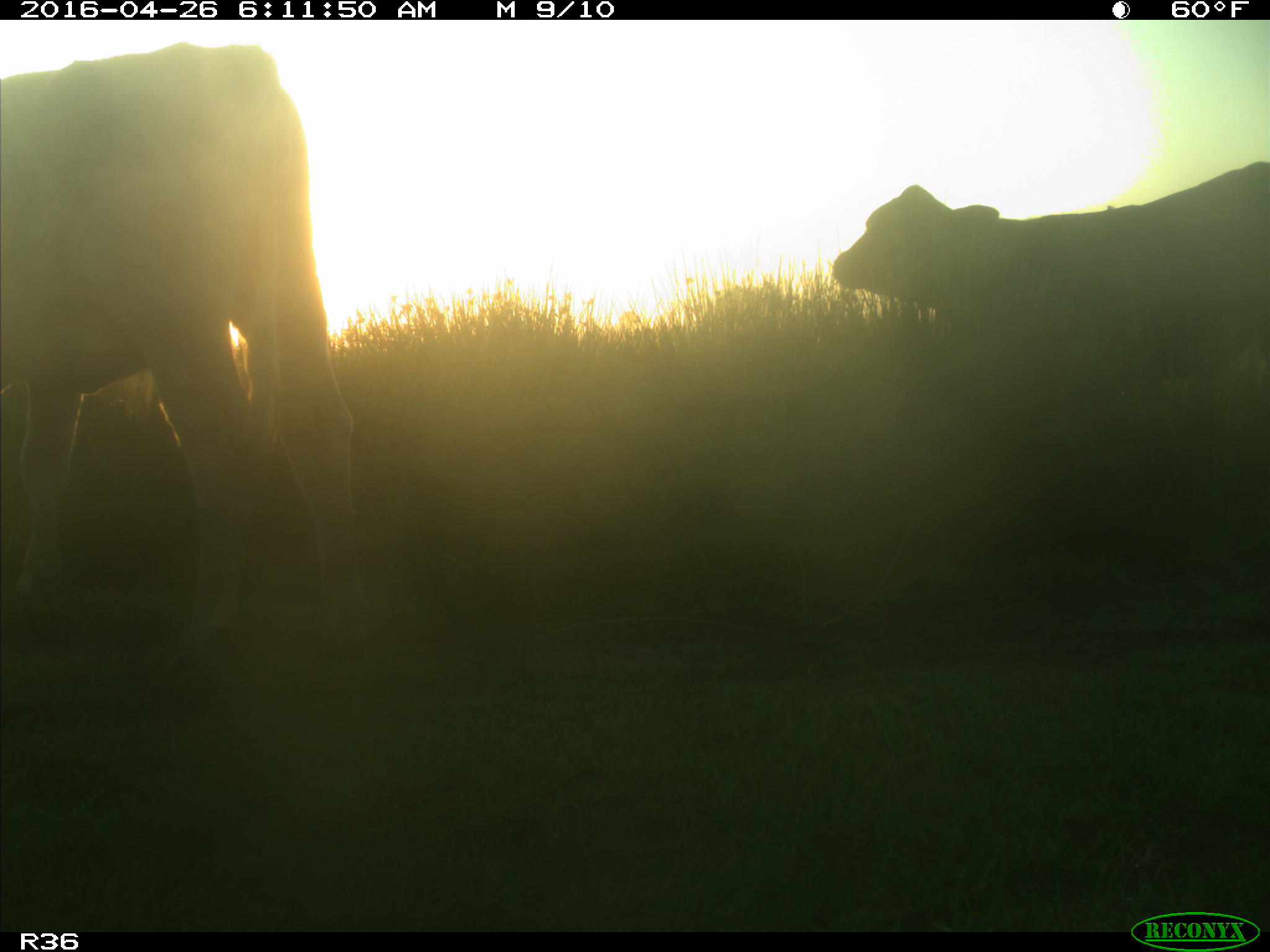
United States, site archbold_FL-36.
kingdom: Animalia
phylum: Chordata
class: Mammalia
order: Artiodactyla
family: Bovidae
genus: Bos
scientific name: Bos taurus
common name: domestic cow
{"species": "Bos taurus (domestic cow)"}